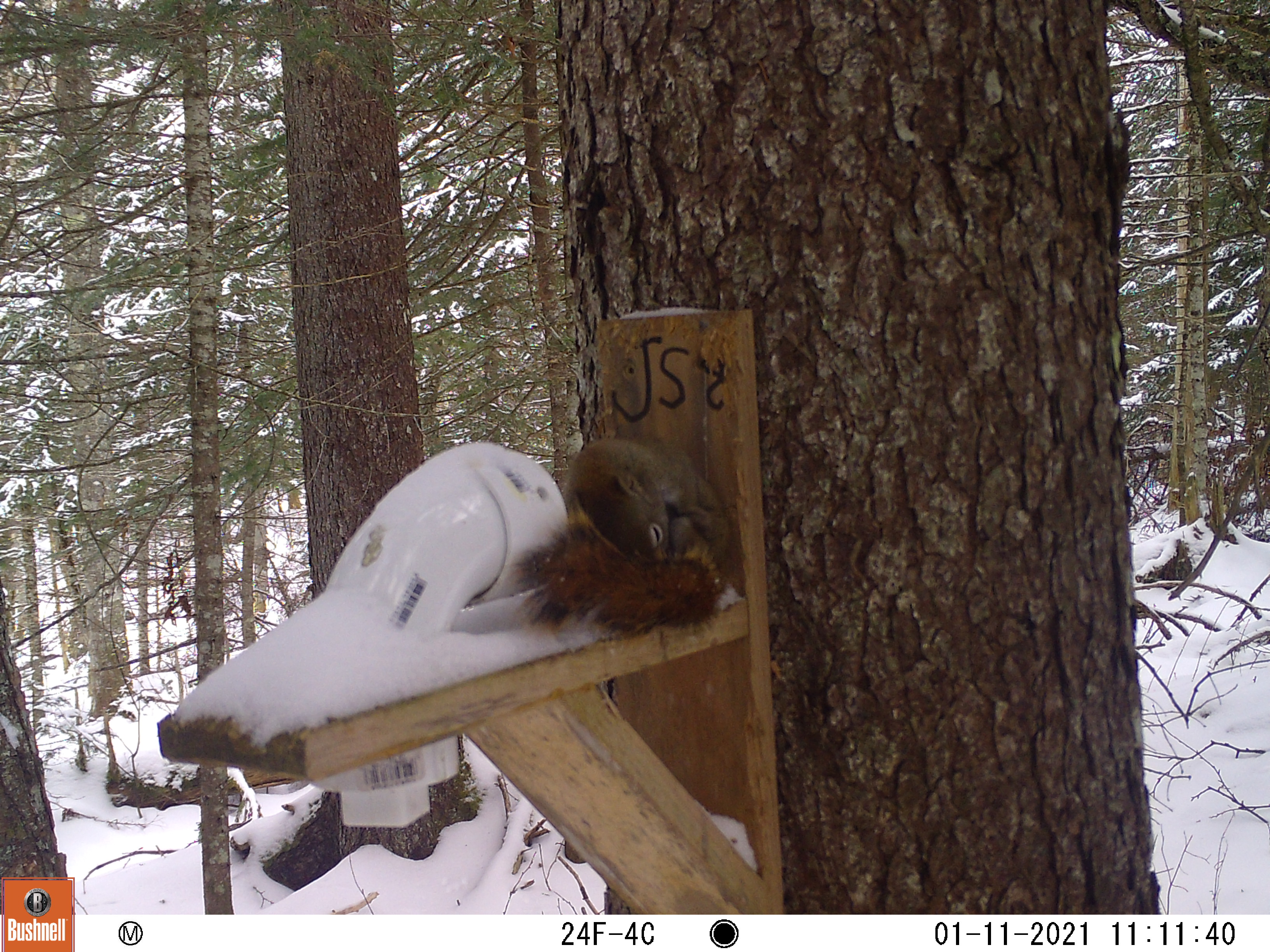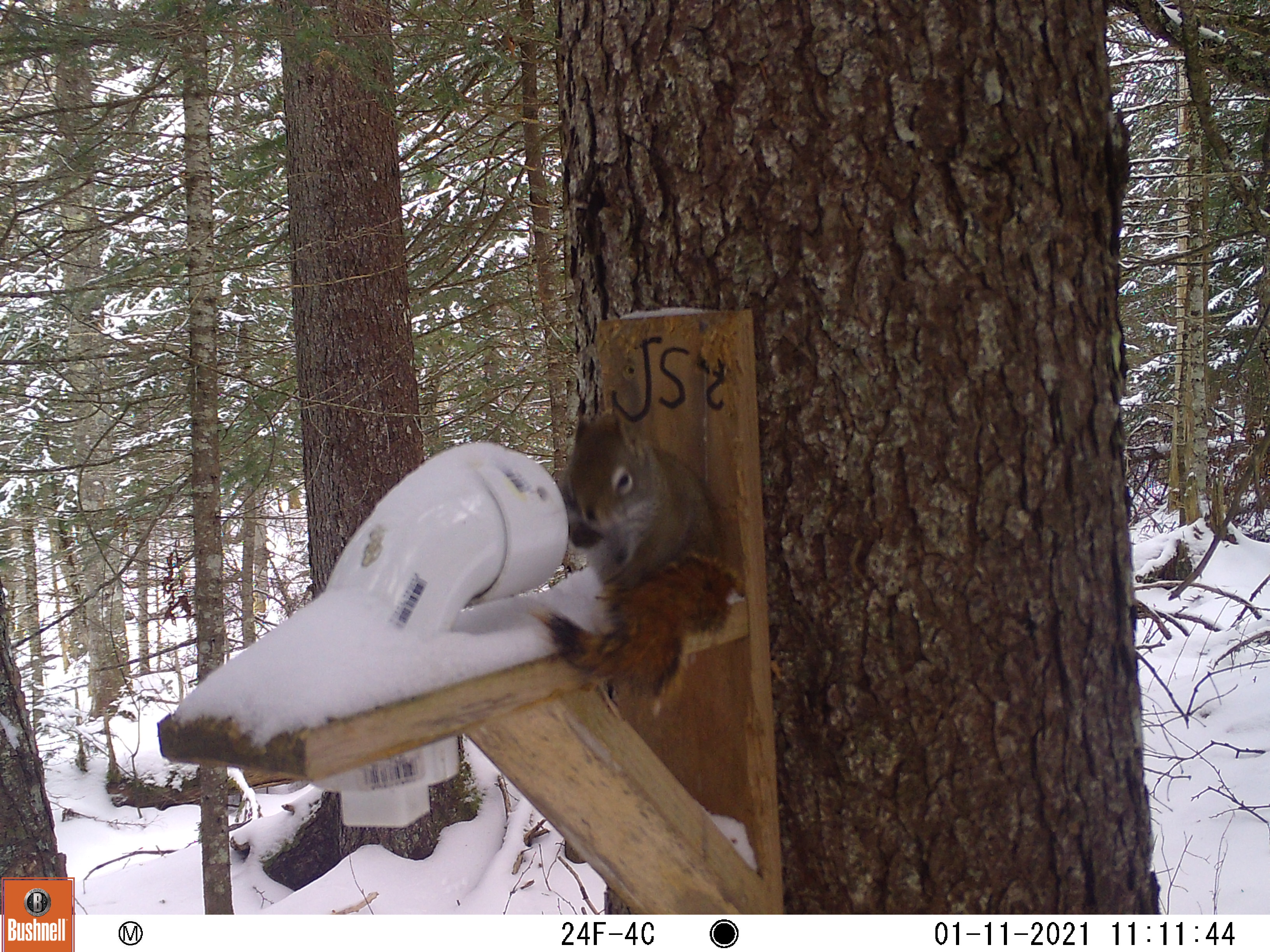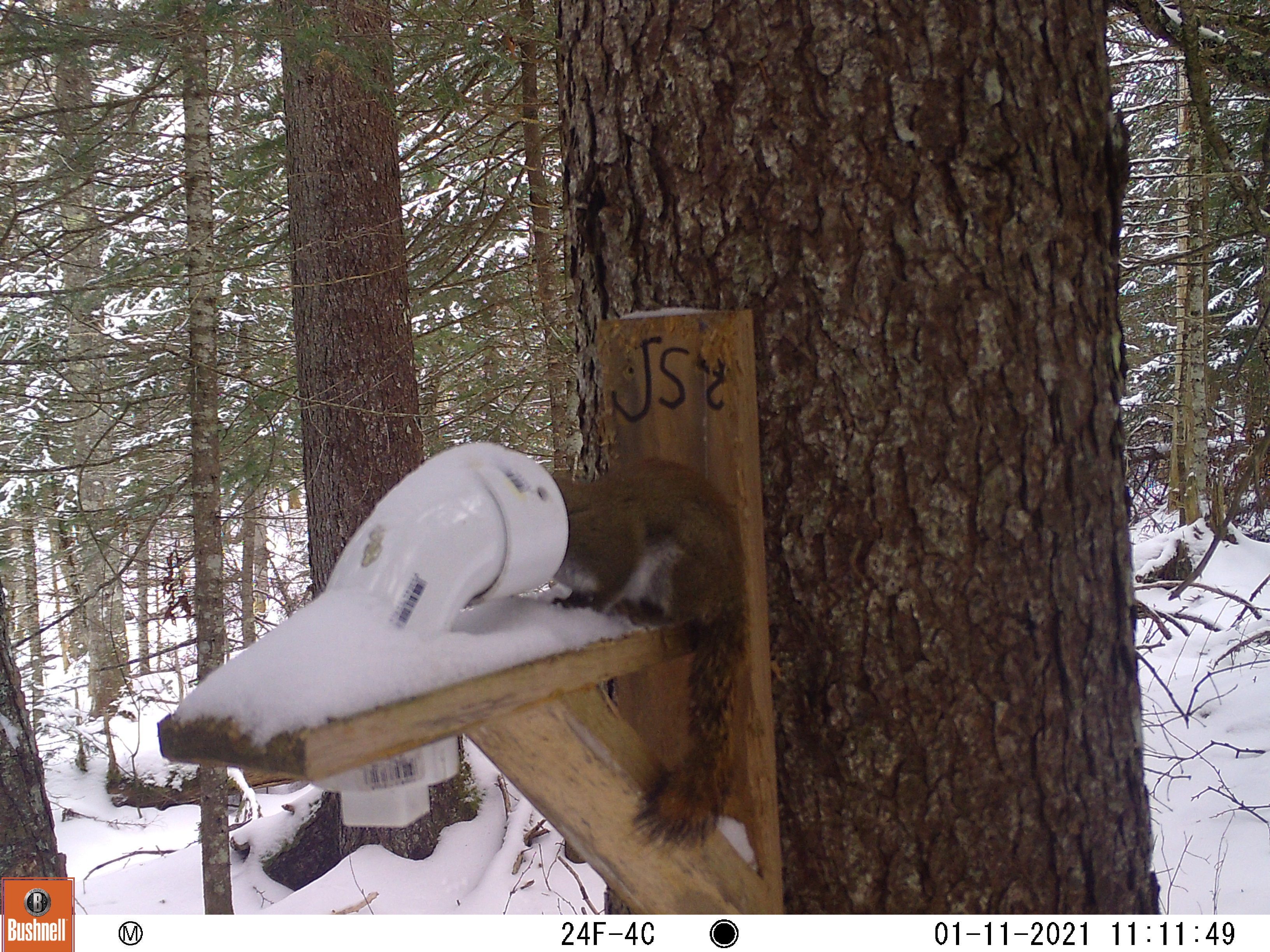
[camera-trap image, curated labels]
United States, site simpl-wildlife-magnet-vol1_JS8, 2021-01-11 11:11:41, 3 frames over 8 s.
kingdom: Animalia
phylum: Chordata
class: Mammalia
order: Rodentia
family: Sciuridae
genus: Tamiasciurus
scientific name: Tamiasciurus hudsonicus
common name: red squirrel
Red squirrel (Tamiasciurus hudsonicus).